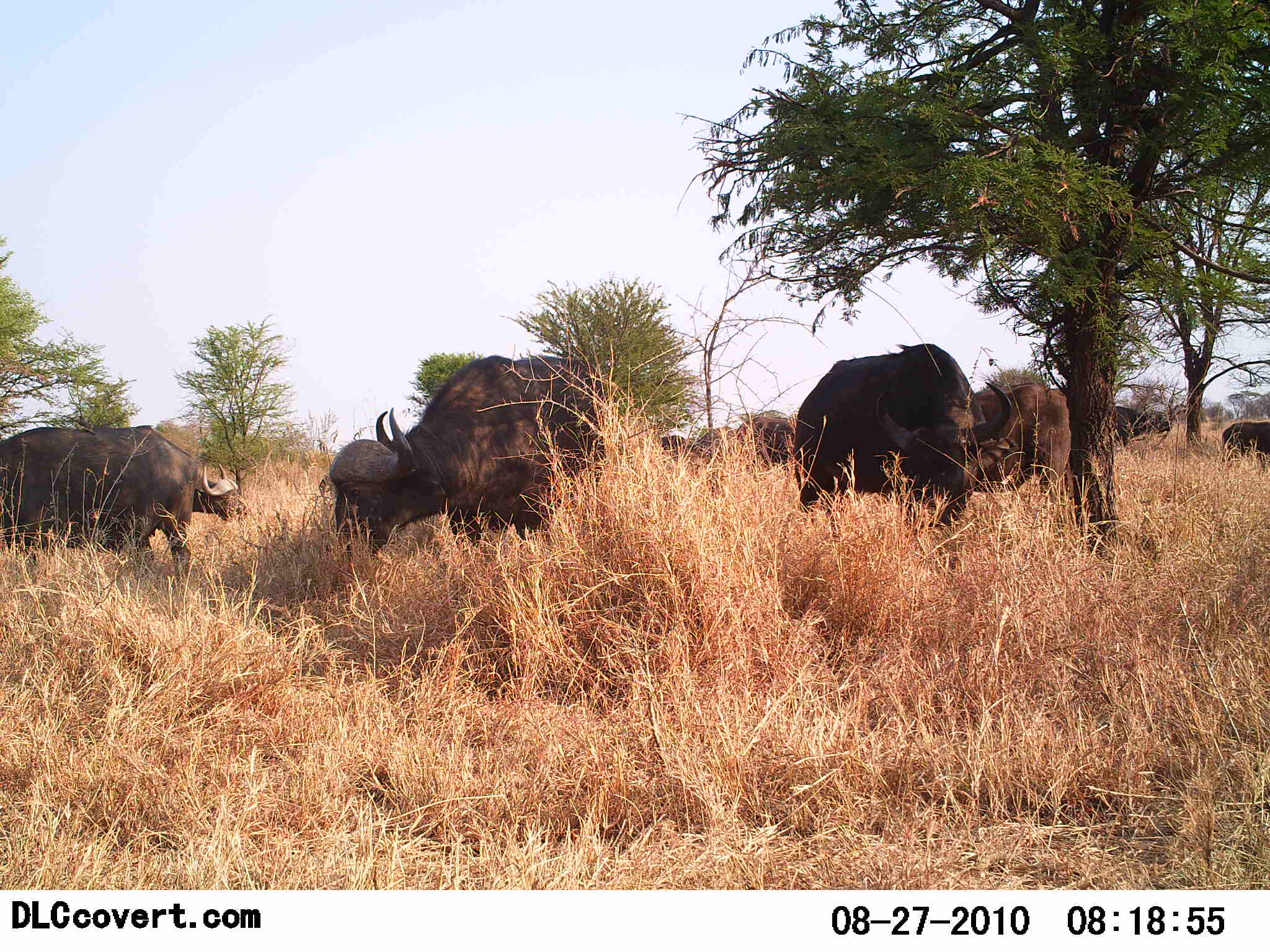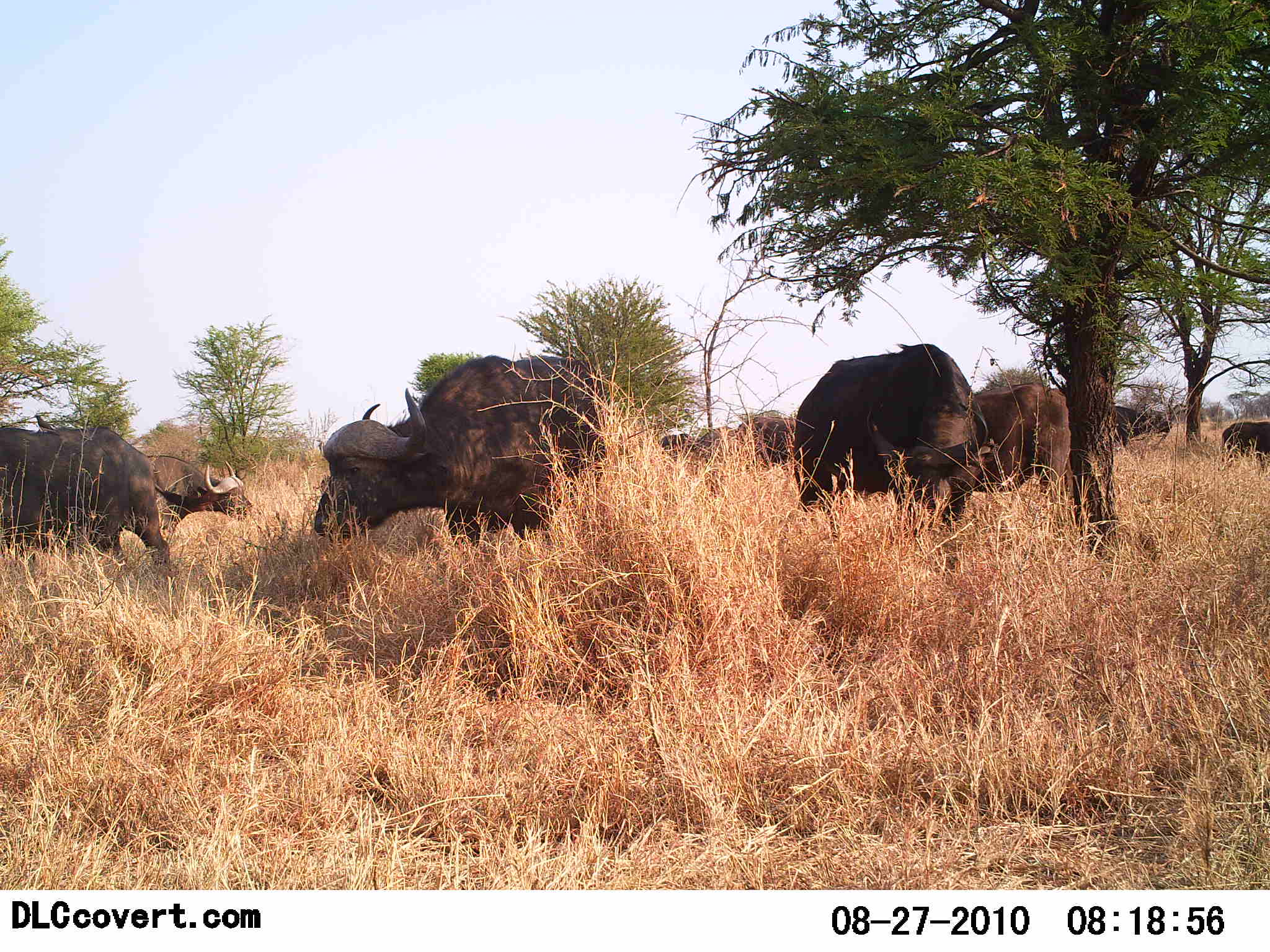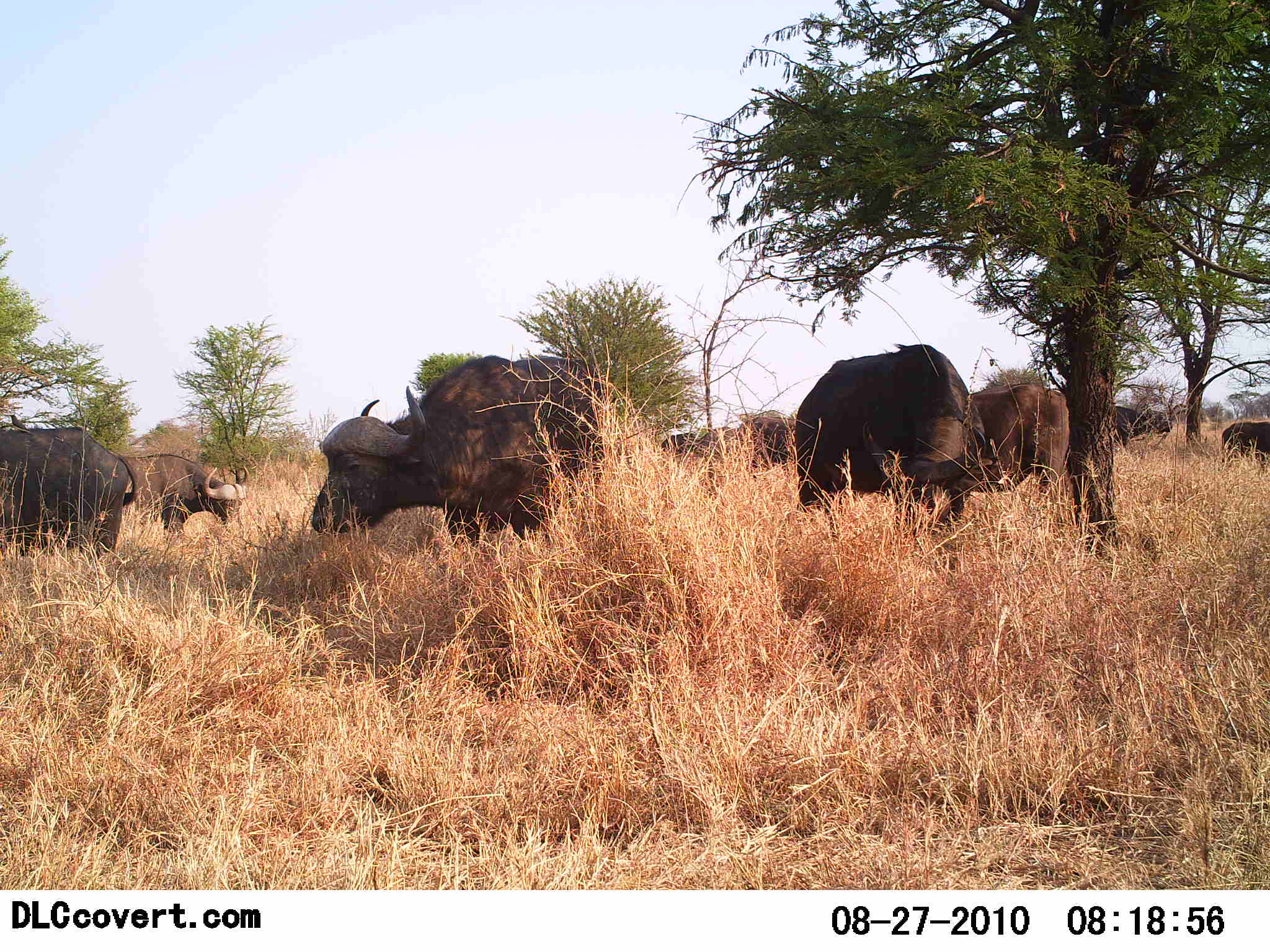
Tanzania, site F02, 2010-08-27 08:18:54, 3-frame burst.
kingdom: Animalia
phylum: Chordata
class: Mammalia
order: Artiodactyla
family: Bovidae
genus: Syncerus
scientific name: Syncerus caffer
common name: cape buffalo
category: buffalo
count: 9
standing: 86%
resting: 7%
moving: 29%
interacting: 0%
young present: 0%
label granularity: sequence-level